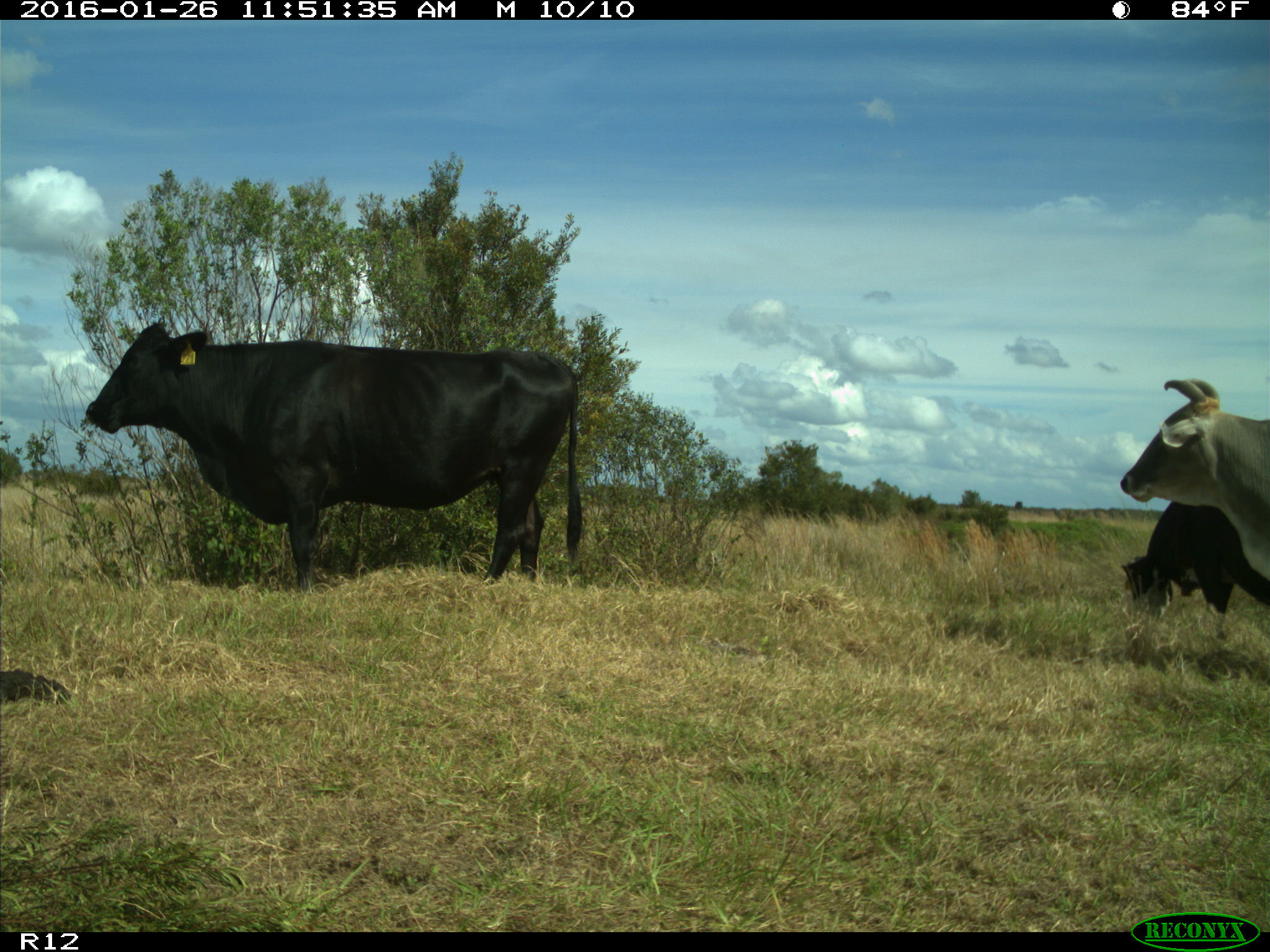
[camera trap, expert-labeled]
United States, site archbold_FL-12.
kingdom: Animalia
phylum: Chordata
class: Mammalia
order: Artiodactyla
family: Bovidae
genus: Bos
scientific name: Bos taurus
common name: domestic cow